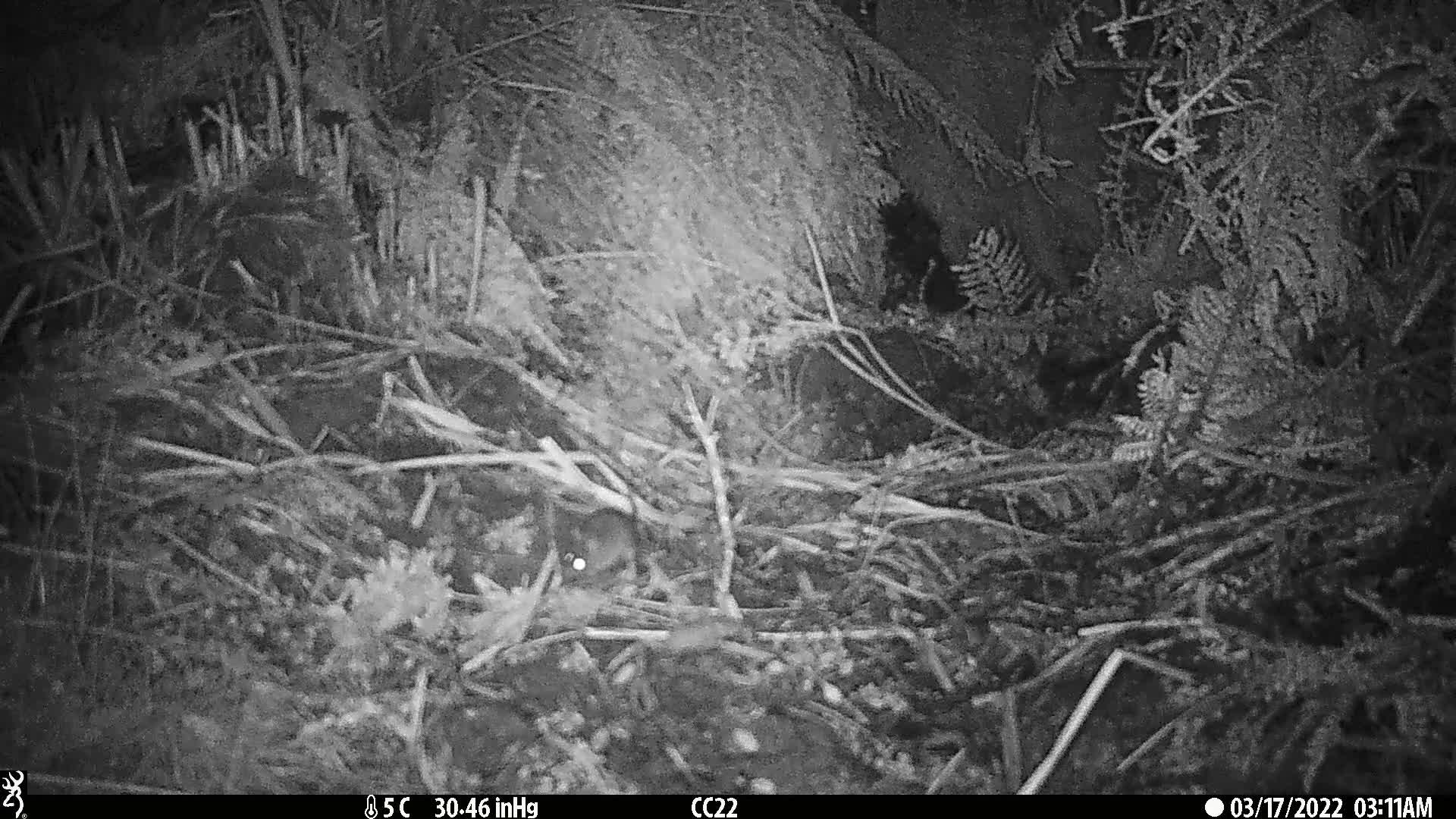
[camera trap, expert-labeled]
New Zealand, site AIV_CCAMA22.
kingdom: Animalia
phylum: Chordata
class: Mammalia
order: Rodentia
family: Muridae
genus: Mus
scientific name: Mus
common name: mouse